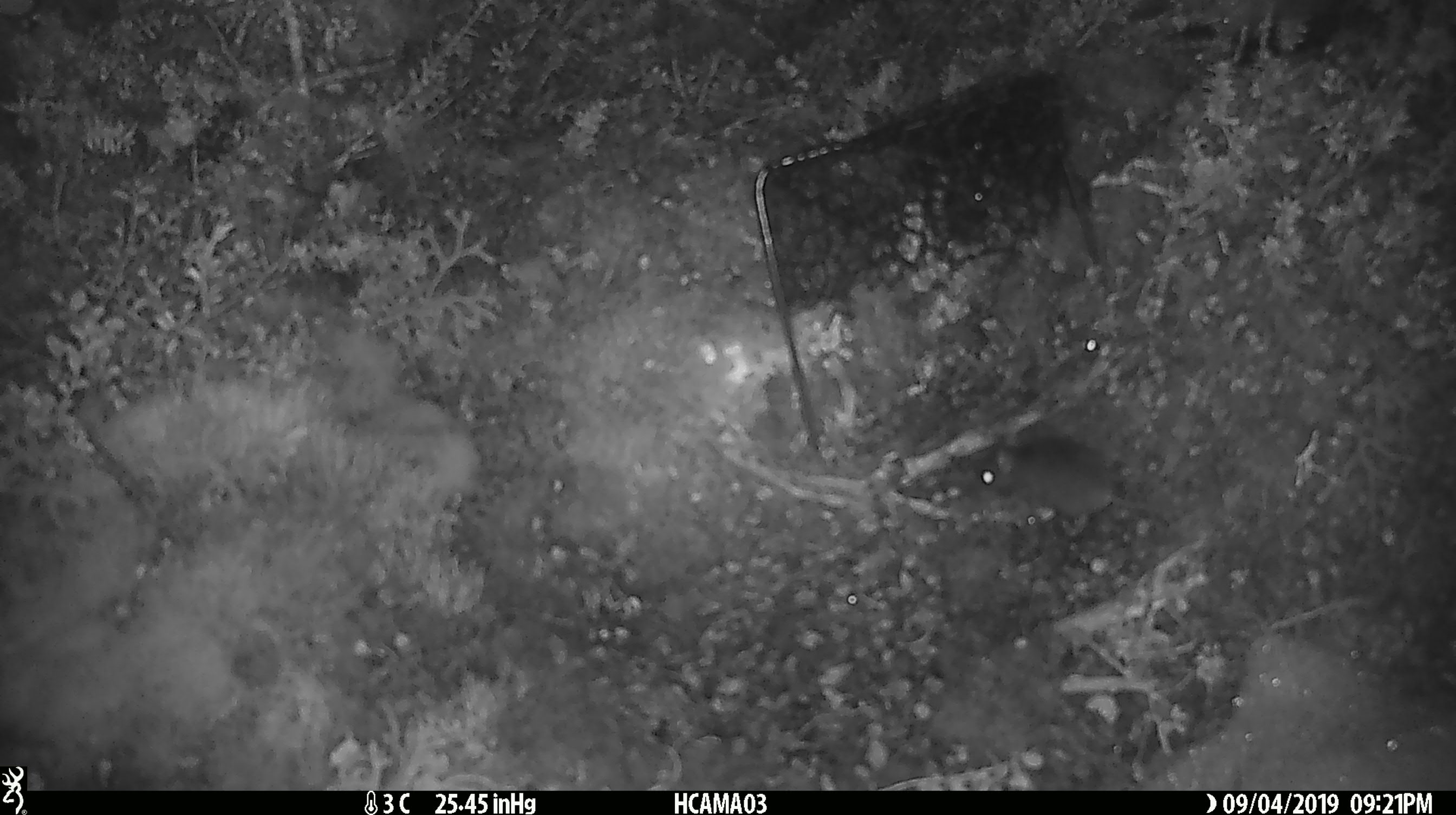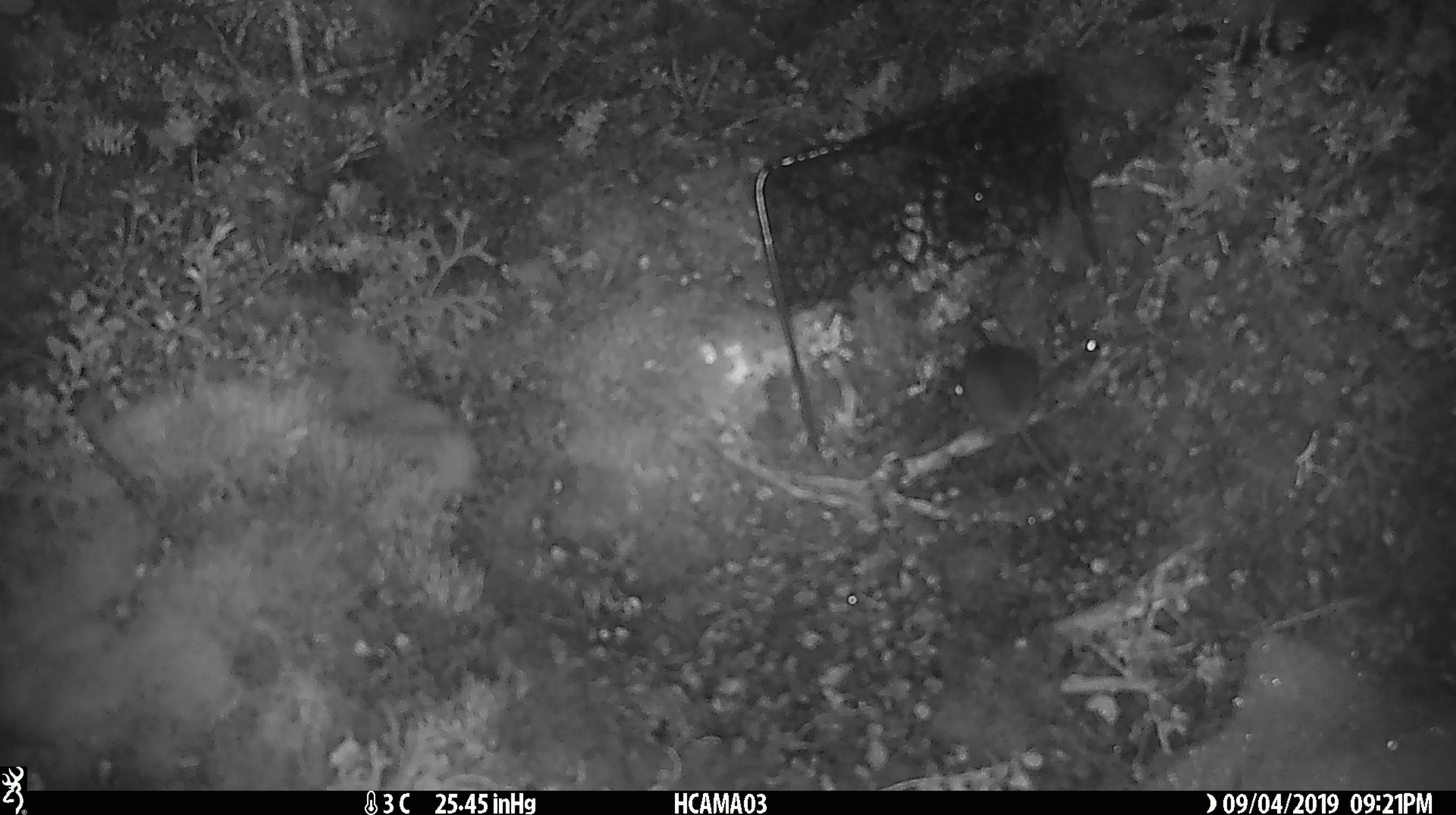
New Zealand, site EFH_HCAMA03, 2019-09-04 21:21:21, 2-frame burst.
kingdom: Animalia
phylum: Chordata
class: Mammalia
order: Rodentia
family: Muridae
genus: Mus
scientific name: Mus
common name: mouse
Mouse (Mus).